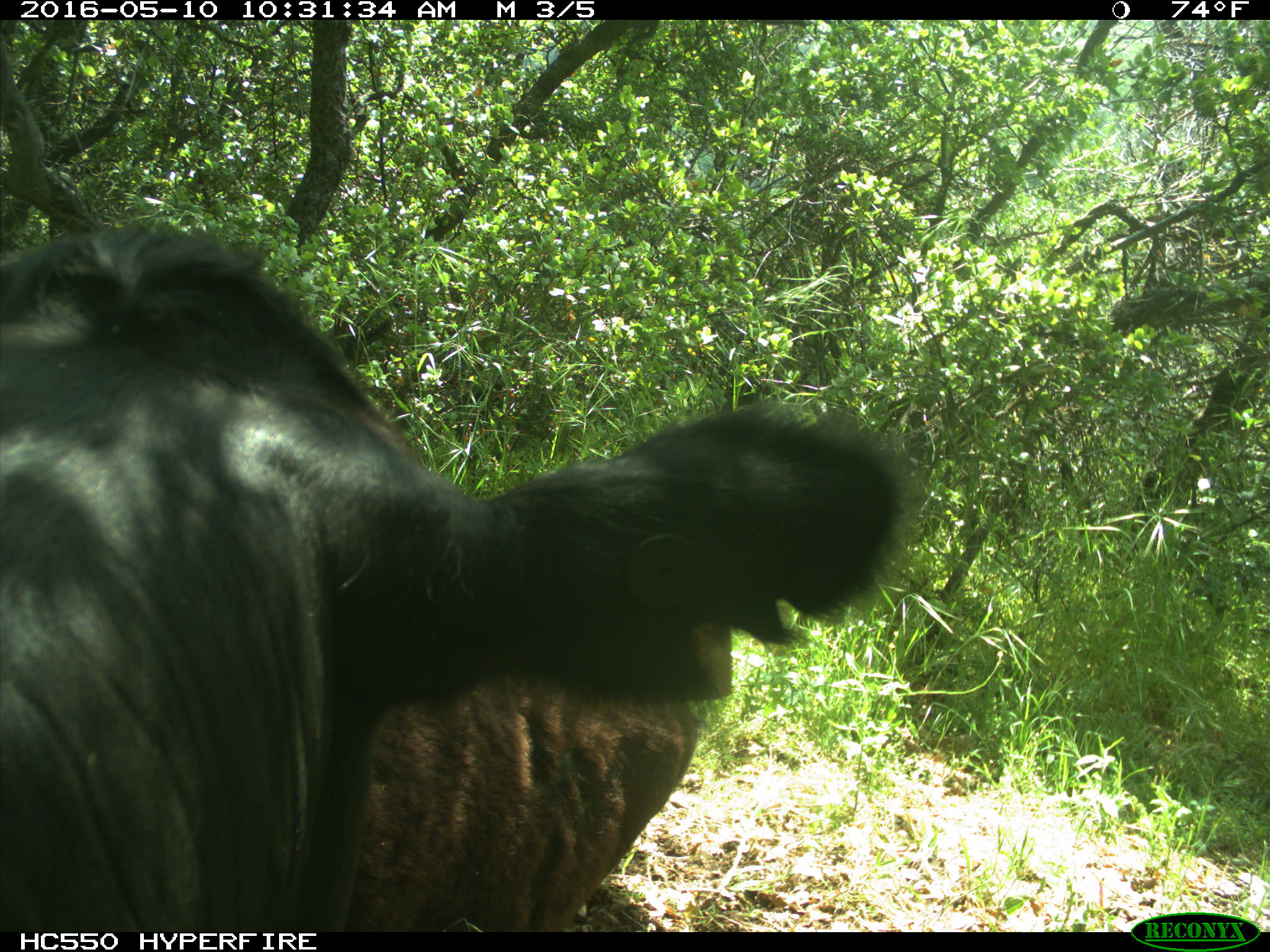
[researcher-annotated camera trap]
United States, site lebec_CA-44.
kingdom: Animalia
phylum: Chordata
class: Mammalia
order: Artiodactyla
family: Bovidae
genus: Bos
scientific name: Bos taurus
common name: domestic cow